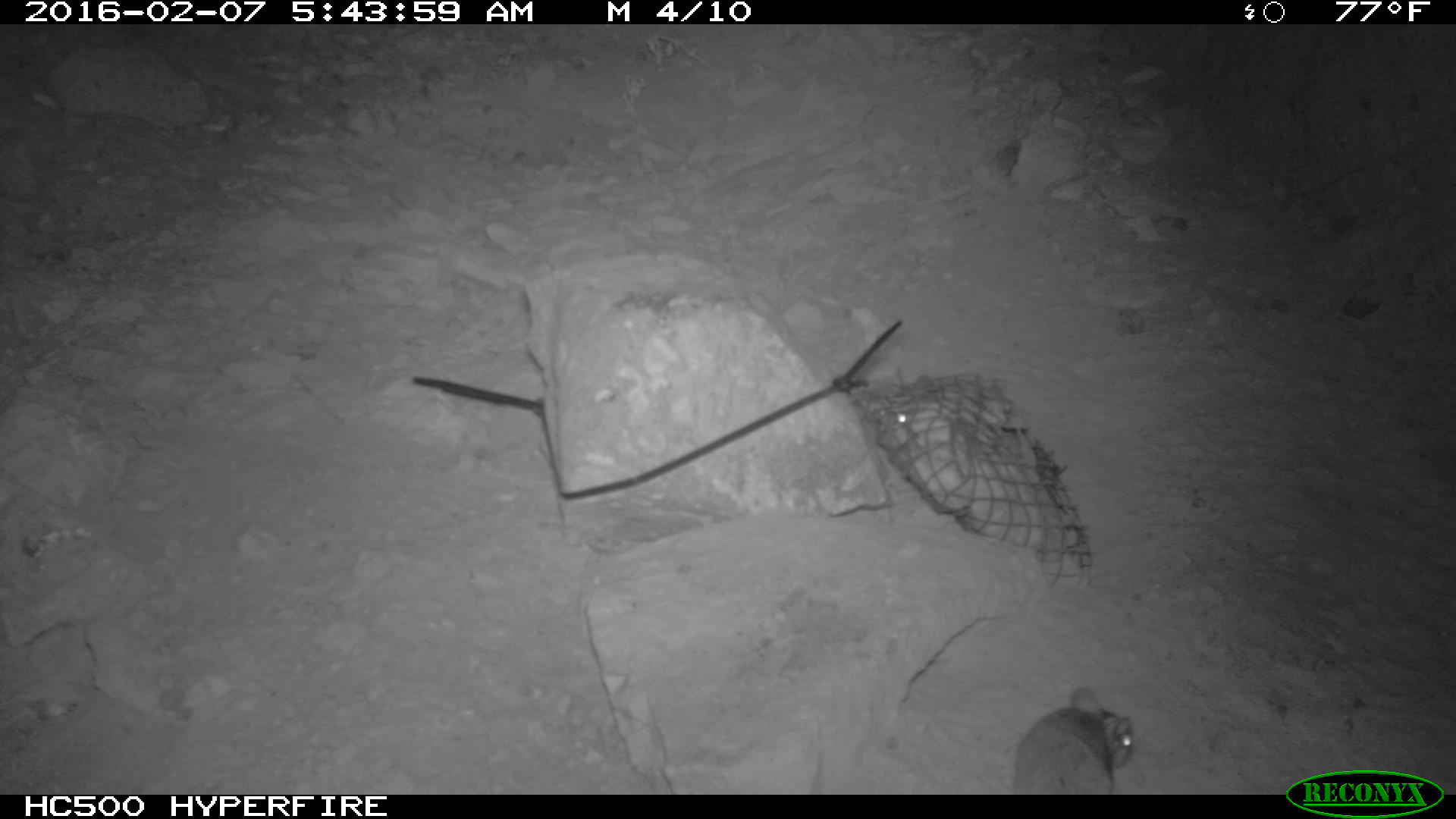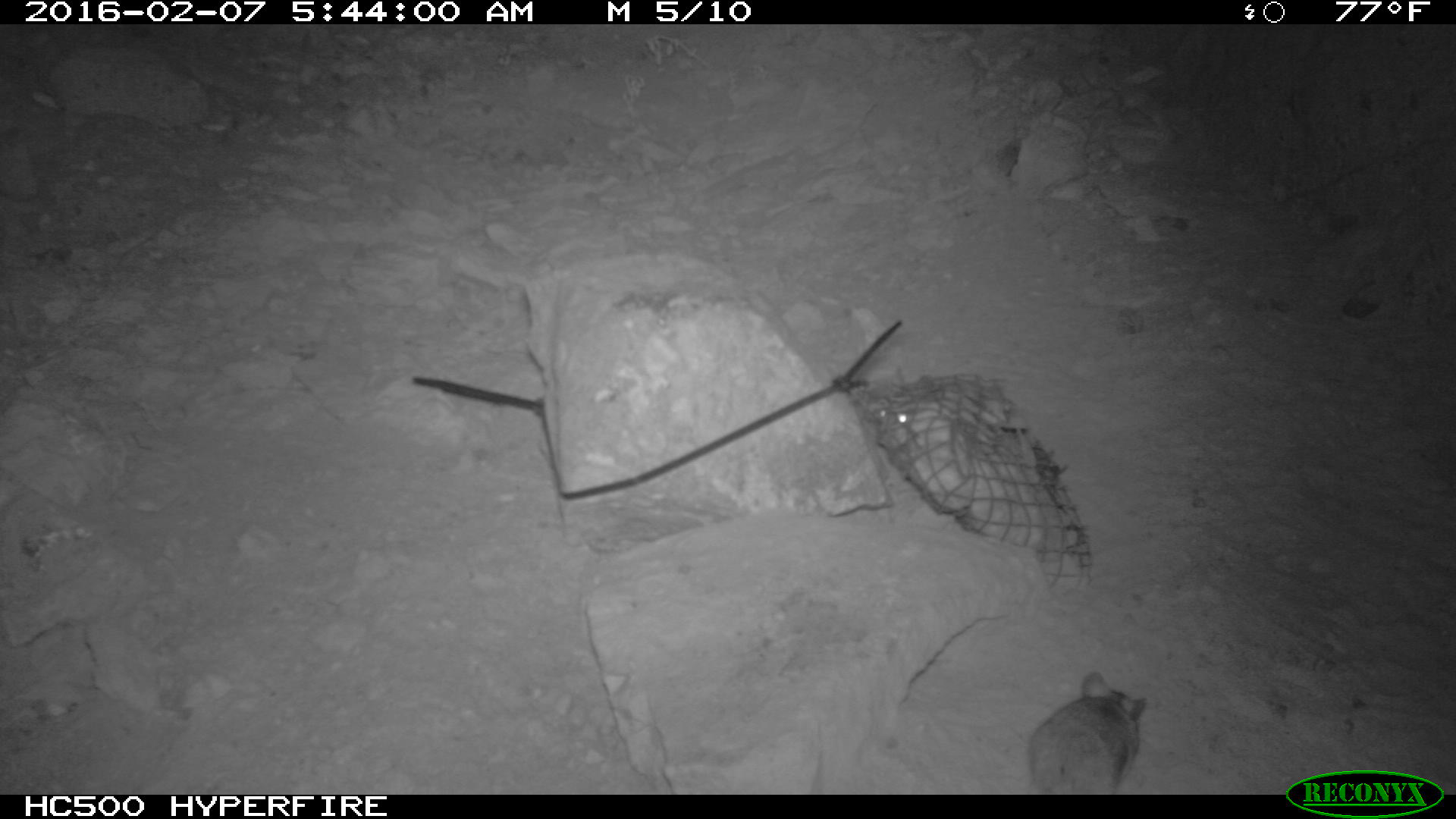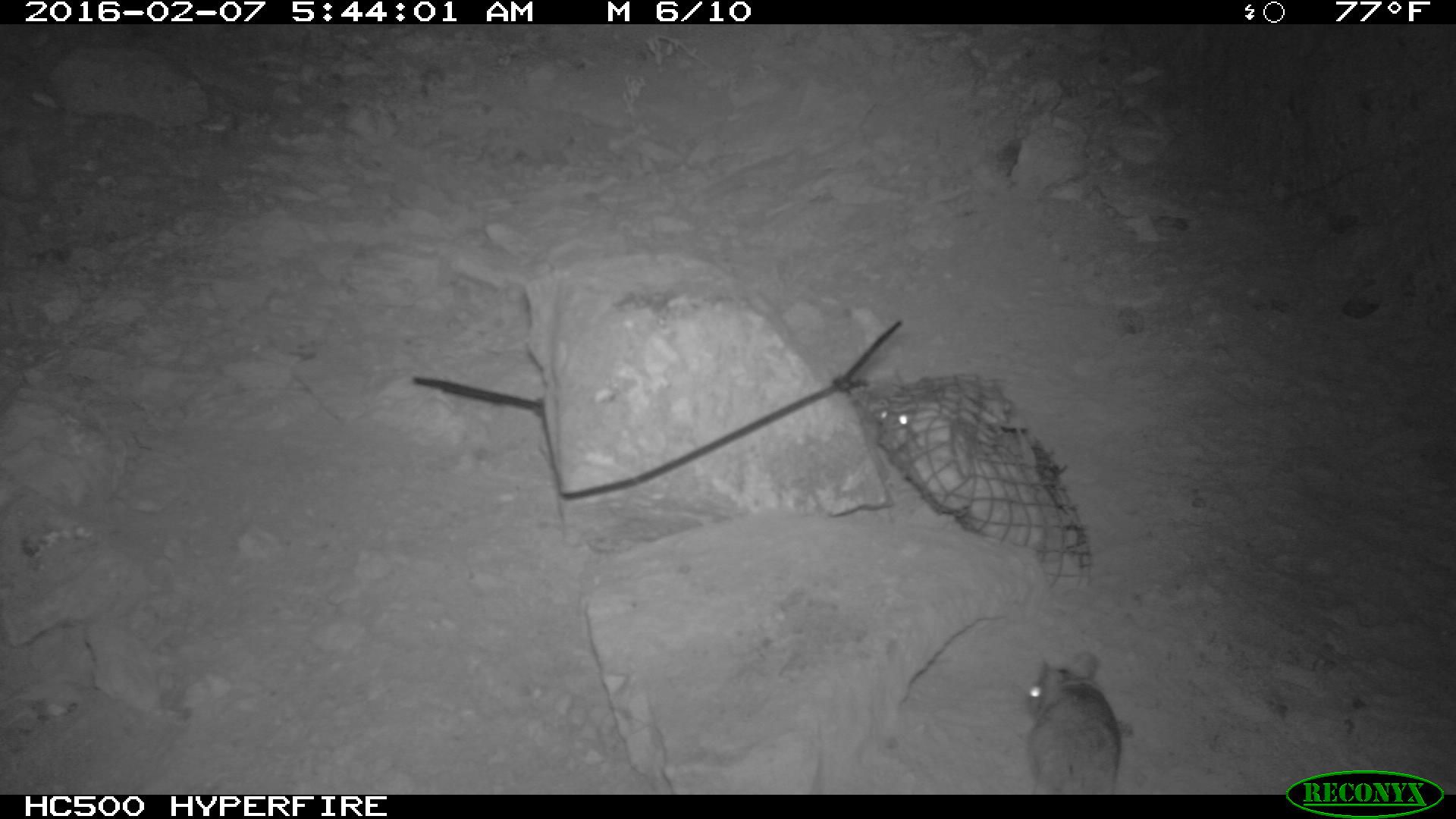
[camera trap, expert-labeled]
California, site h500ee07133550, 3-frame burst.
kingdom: Animalia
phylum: Chordata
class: Mammalia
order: Rodentia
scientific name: Rodentia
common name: rodent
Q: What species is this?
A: Rodent (Rodentia).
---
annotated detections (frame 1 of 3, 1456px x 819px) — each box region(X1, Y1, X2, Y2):
rodent: region(1011, 686, 1137, 793); region(872, 391, 915, 446)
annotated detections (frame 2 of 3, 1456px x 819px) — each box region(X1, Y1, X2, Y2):
rodent: region(1025, 670, 1147, 794); region(863, 366, 915, 449)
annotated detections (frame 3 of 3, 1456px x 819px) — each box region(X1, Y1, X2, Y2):
rodent: region(1025, 654, 1122, 794); region(869, 397, 915, 434)